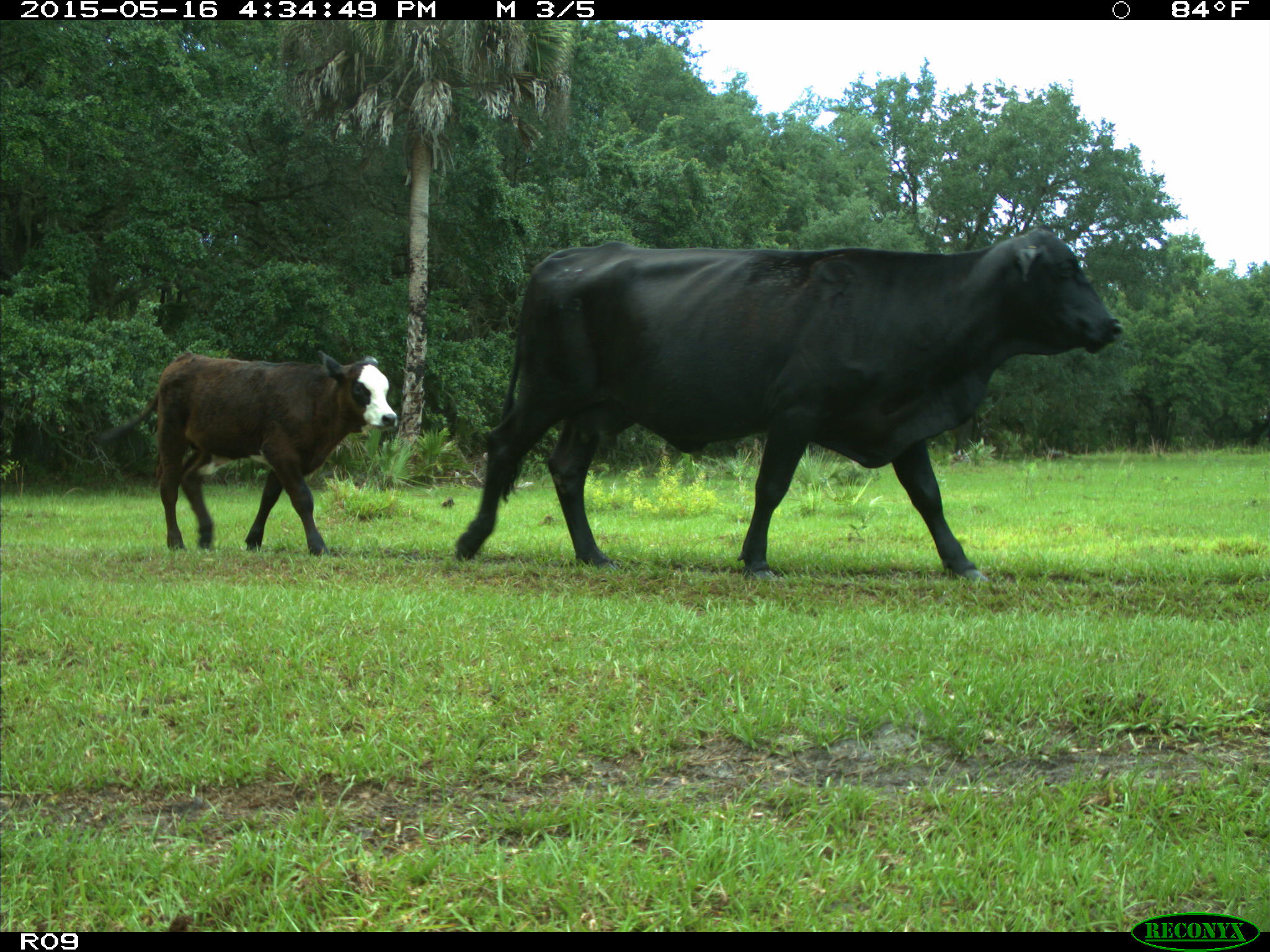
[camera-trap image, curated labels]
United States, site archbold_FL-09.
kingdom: Animalia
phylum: Chordata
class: Mammalia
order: Artiodactyla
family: Bovidae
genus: Bos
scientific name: Bos taurus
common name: domestic cow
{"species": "Bos taurus (domestic cow)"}